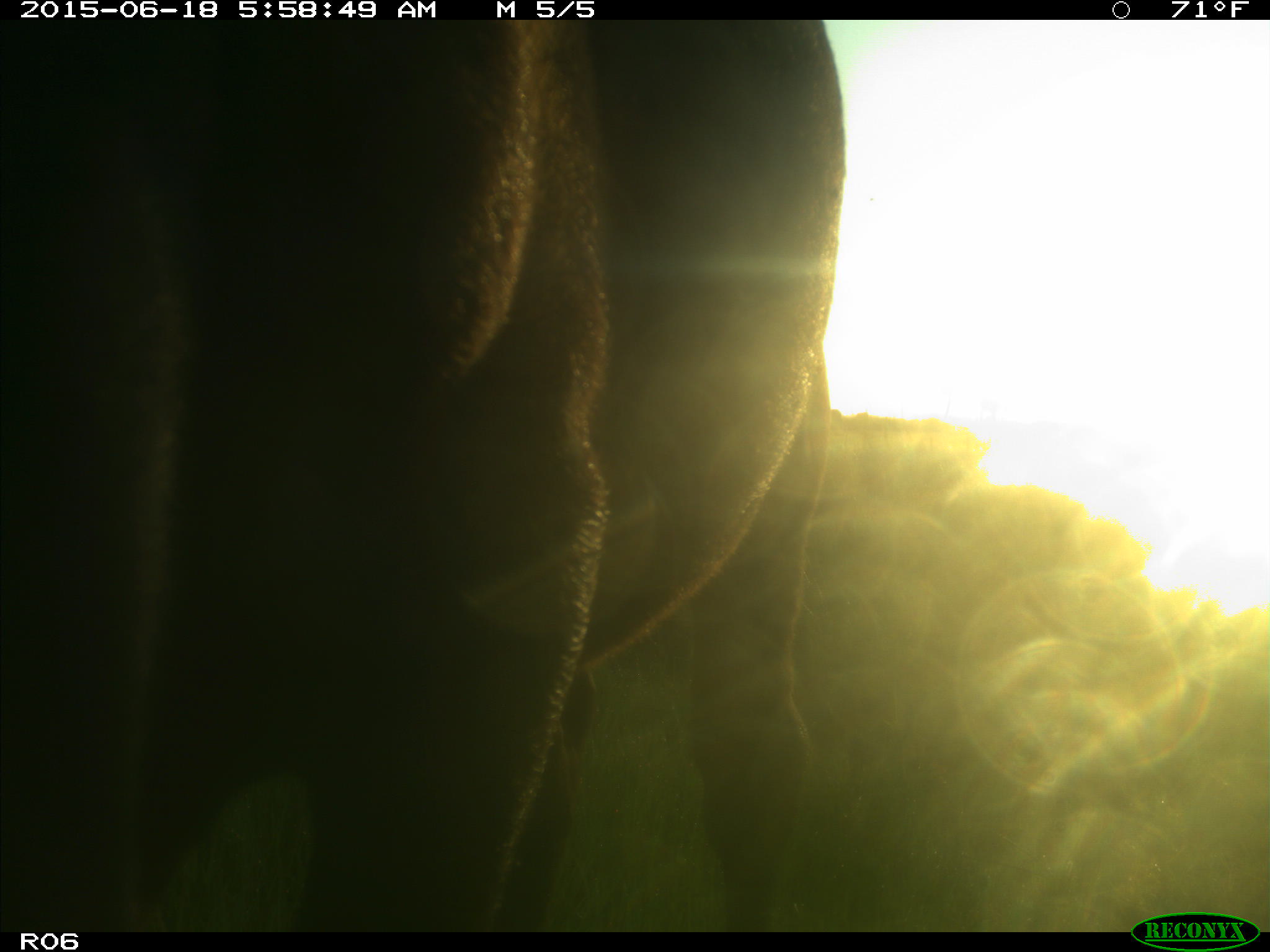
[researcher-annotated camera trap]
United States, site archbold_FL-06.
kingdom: Animalia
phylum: Chordata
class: Mammalia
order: Artiodactyla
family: Bovidae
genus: Bos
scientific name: Bos taurus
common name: domestic cow